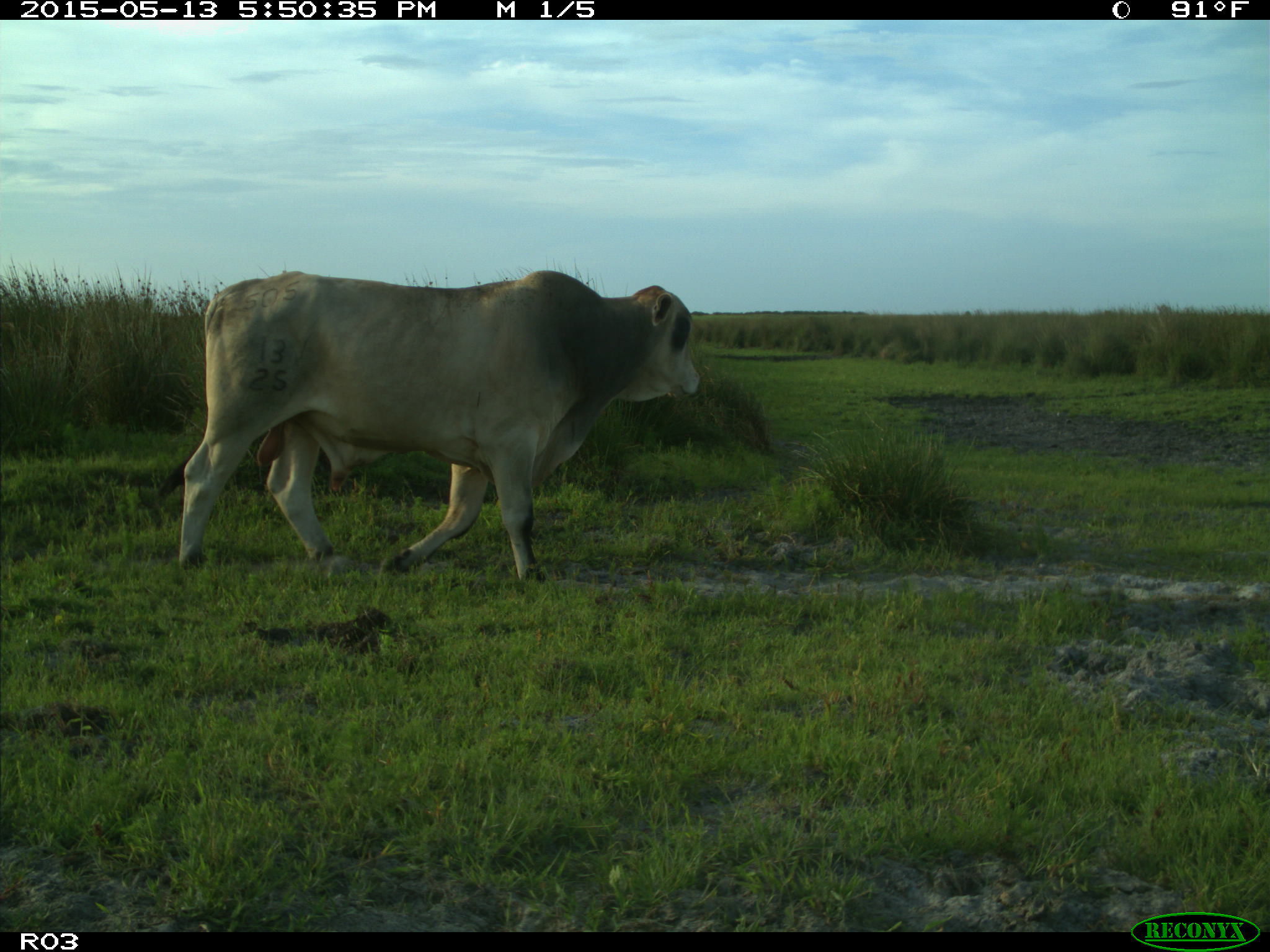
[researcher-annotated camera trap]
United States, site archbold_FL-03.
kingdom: Animalia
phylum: Chordata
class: Mammalia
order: Artiodactyla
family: Bovidae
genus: Bos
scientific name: Bos taurus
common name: domestic cow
Bos taurus (domestic cow).